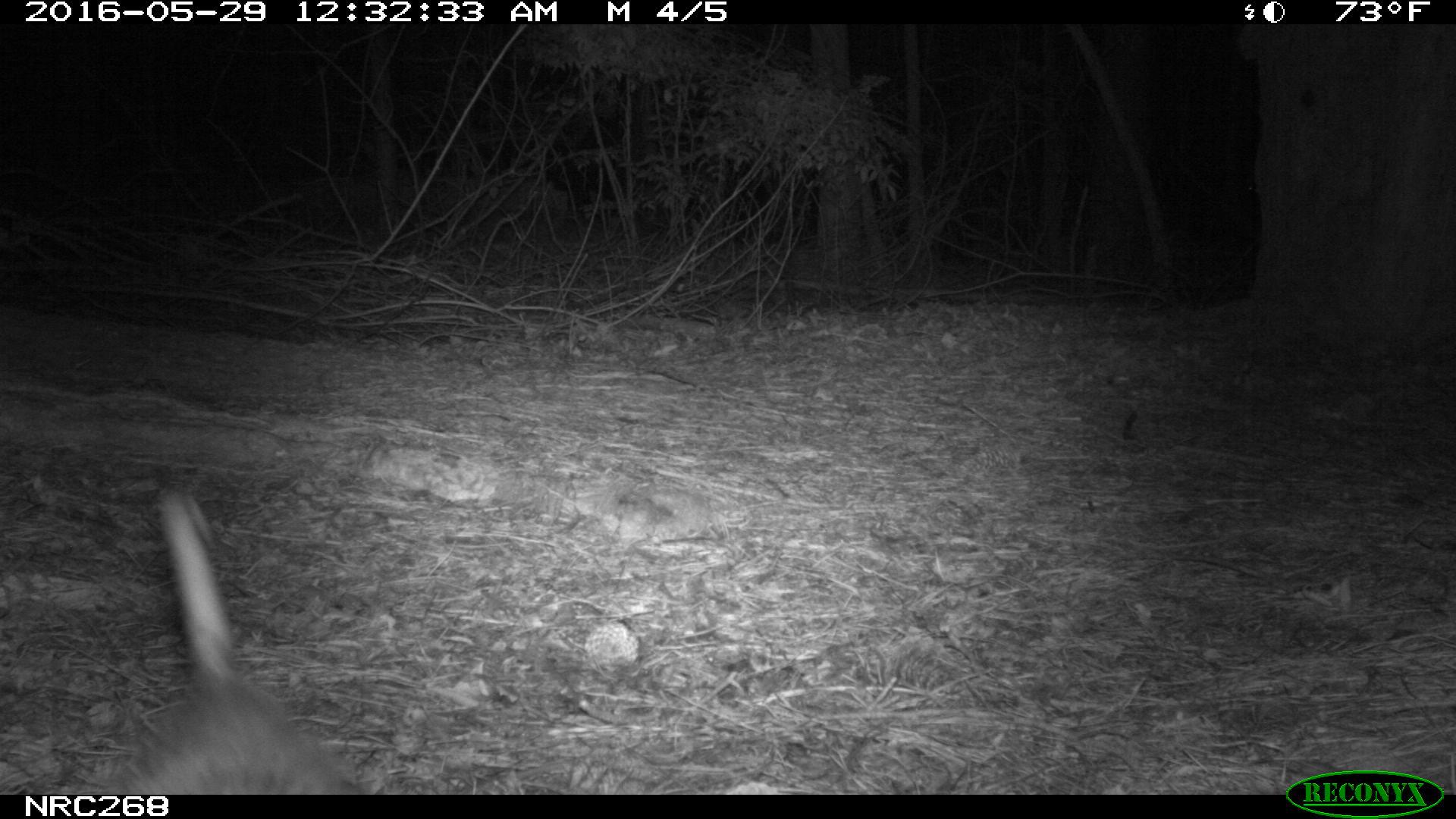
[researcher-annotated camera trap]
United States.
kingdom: Animalia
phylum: Chordata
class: Mammalia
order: Didelphimorphia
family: Didelphidae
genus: Didelphis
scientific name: Didelphis virginiana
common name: virginia opossum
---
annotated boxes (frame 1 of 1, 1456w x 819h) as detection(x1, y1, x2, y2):
Virginia Opossum: detection(50, 480, 389, 797)